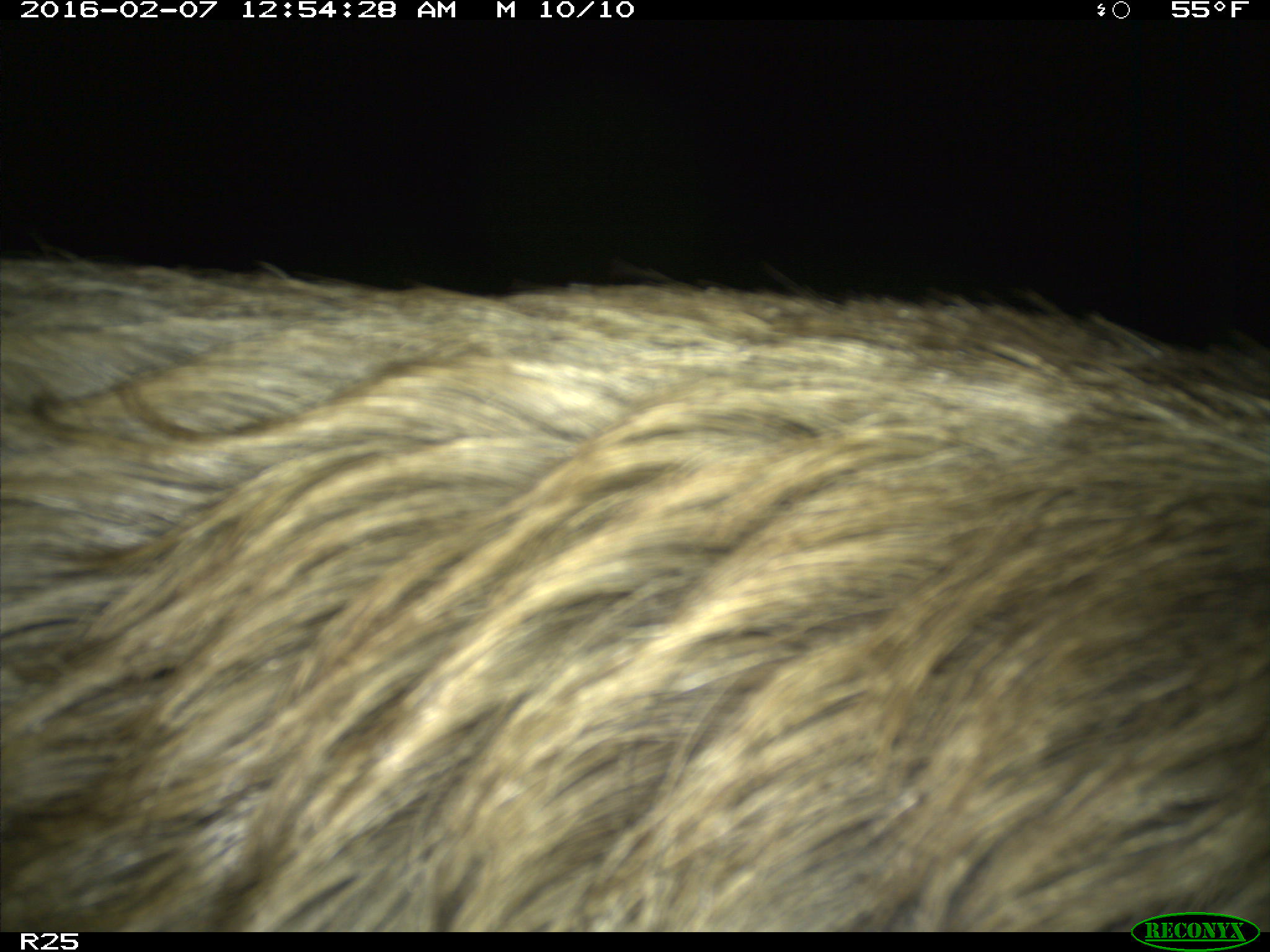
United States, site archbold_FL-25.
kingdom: Animalia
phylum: Chordata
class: Mammalia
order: Artiodactyla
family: Suidae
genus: Sus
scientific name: Sus scrofa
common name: wild boar